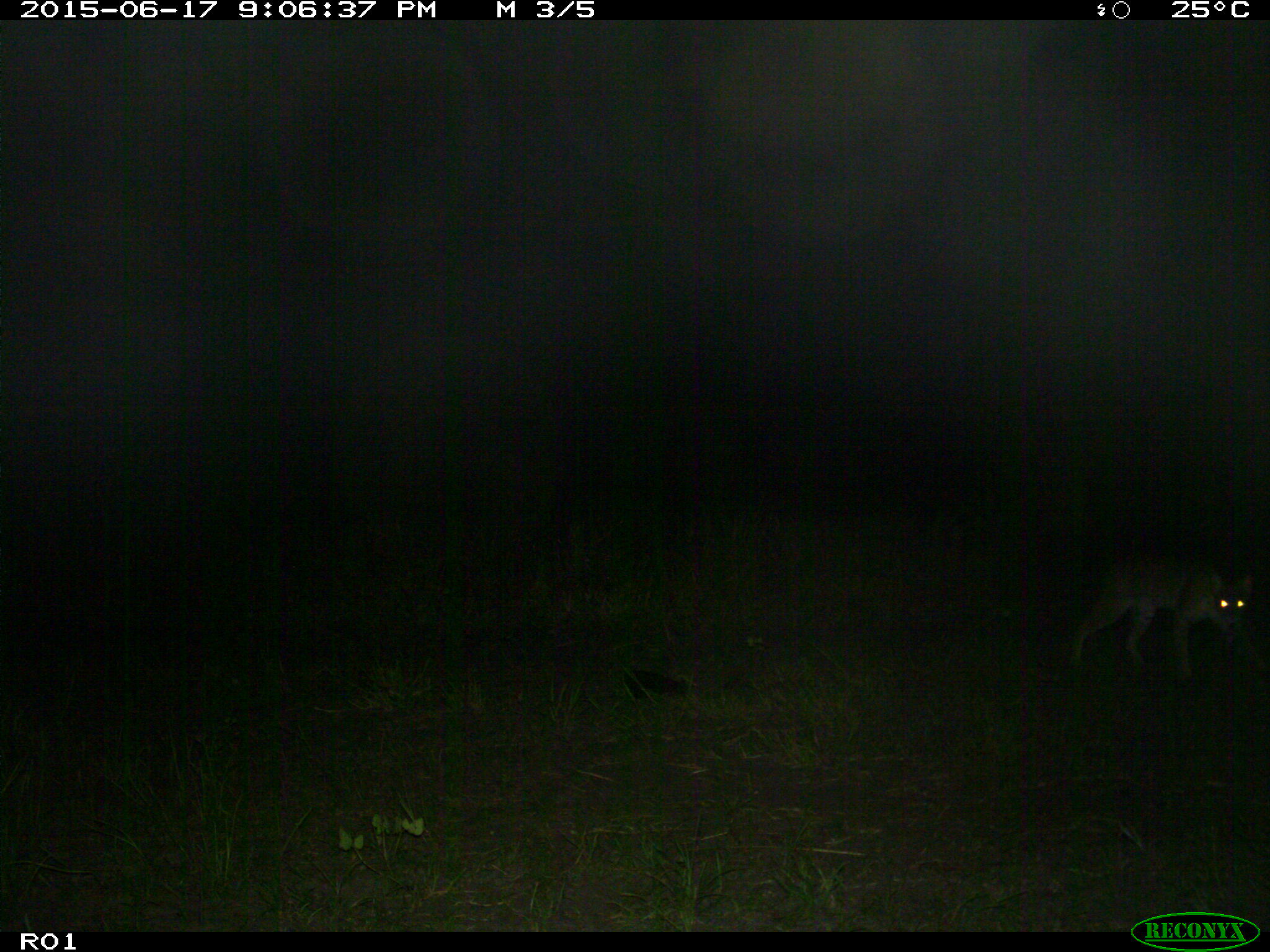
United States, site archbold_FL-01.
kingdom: Animalia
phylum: Chordata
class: Mammalia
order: Carnivora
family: Felidae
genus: Lynx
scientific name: Lynx rufus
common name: bobcat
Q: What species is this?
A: Lynx rufus (bobcat).